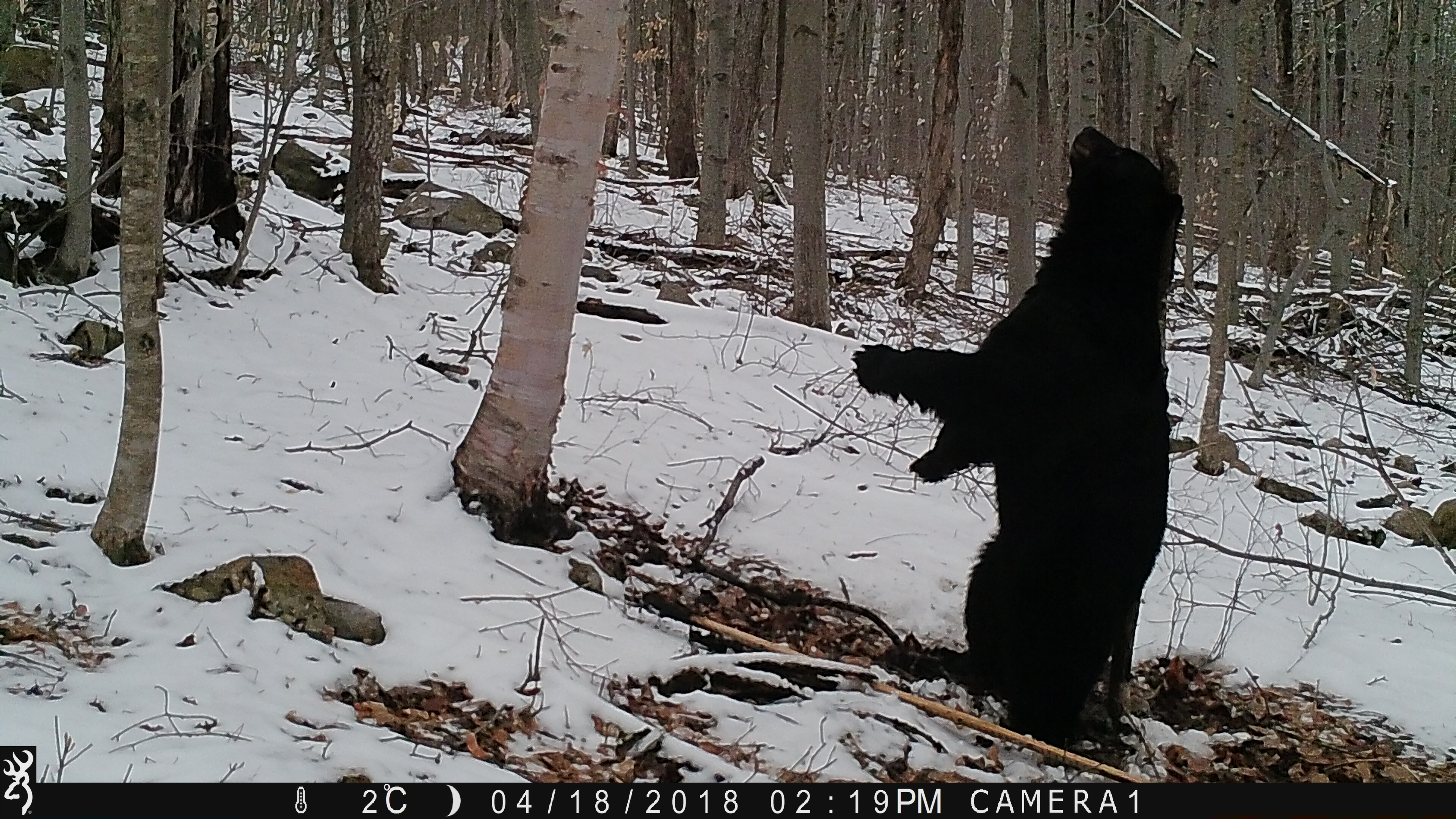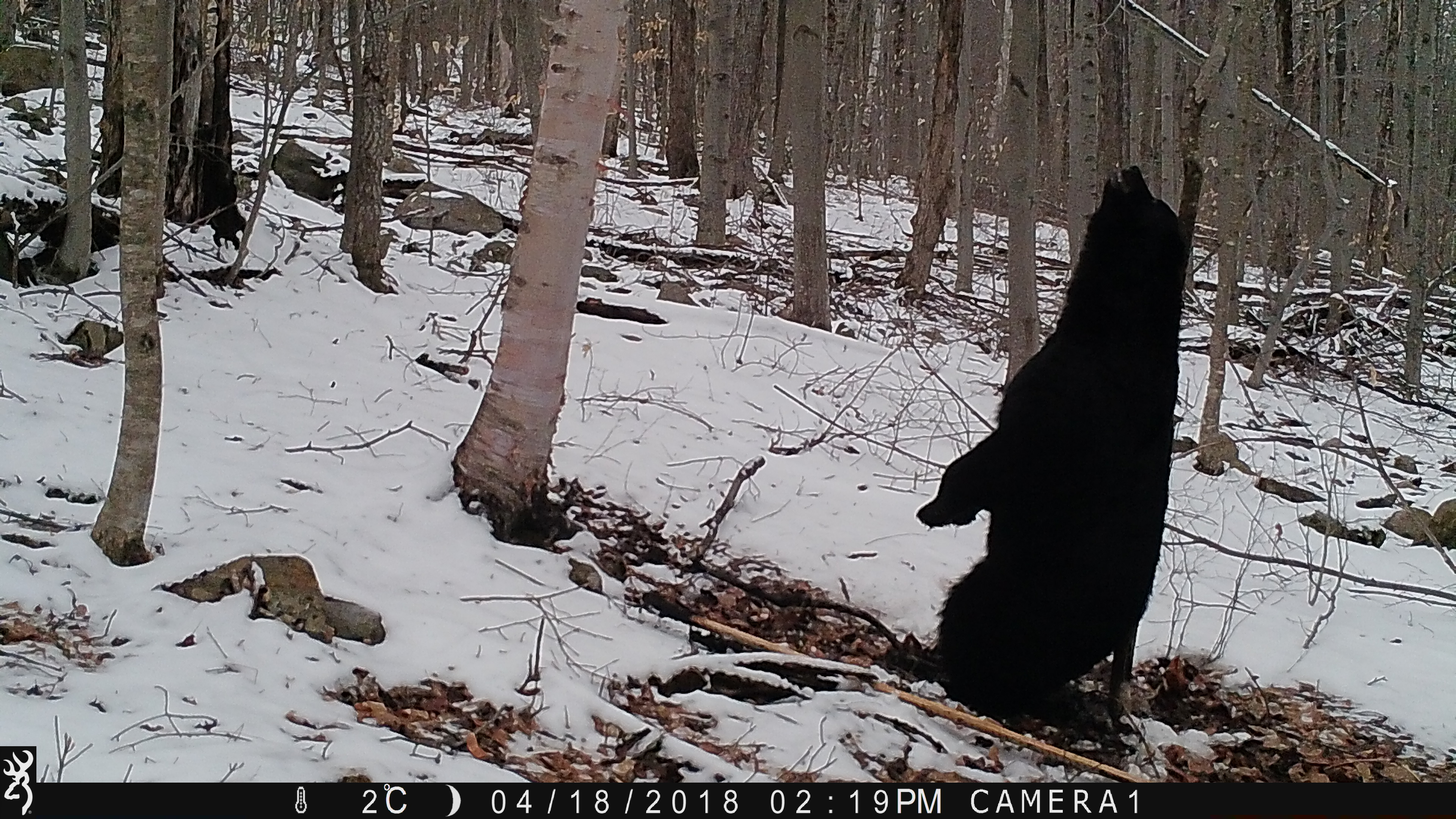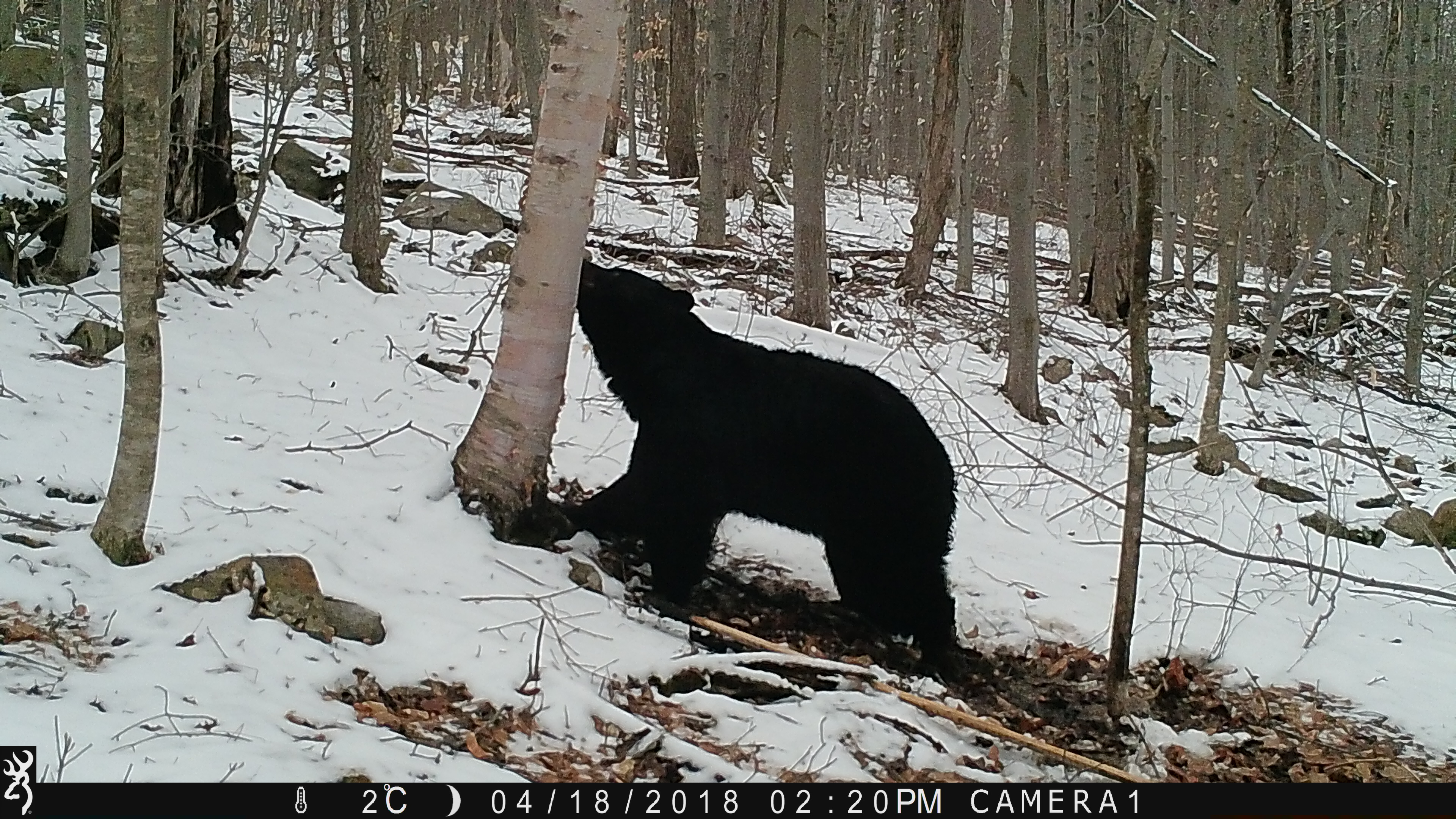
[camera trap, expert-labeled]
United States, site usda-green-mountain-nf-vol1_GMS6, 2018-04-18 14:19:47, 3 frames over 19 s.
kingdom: Animalia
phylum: Chordata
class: Mammalia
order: Carnivora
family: Ursidae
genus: Ursus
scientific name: Ursus americanus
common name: black bear